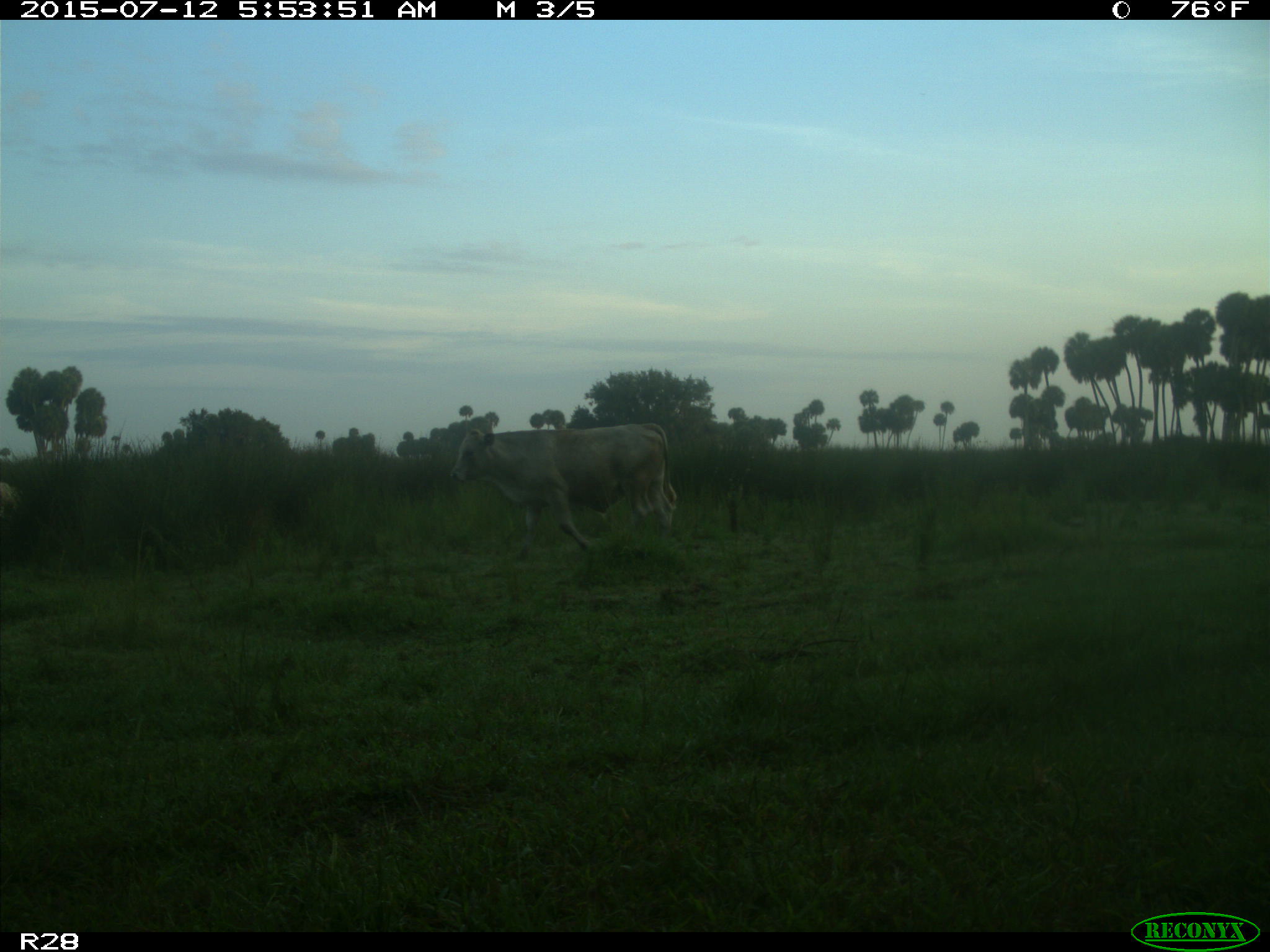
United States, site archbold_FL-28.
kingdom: Animalia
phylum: Chordata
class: Mammalia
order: Artiodactyla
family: Bovidae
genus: Bos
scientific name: Bos taurus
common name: domestic cow